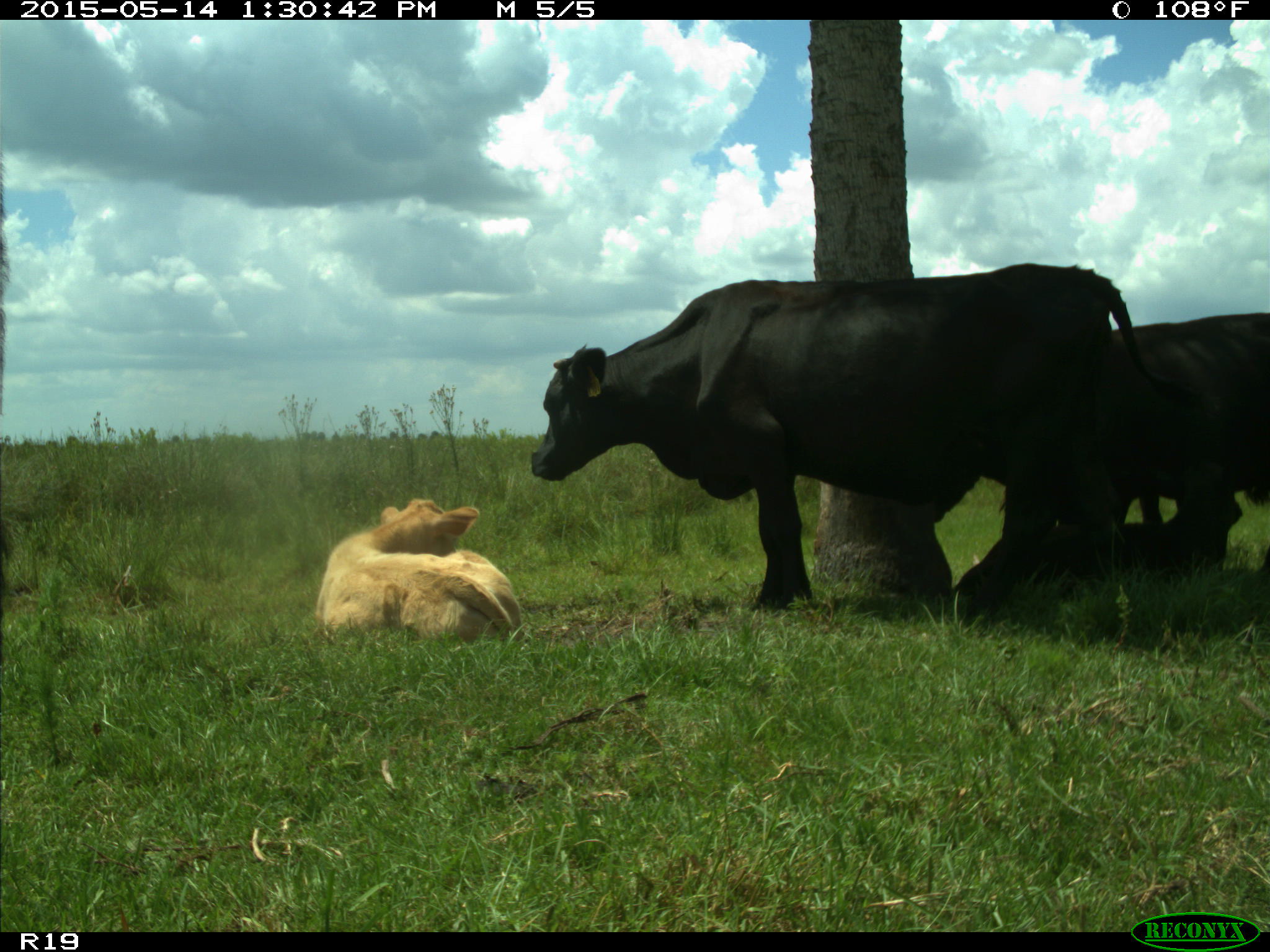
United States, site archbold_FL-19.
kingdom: Animalia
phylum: Chordata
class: Mammalia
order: Artiodactyla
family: Bovidae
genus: Bos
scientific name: Bos taurus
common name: domestic cow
Bos taurus (domestic cow).